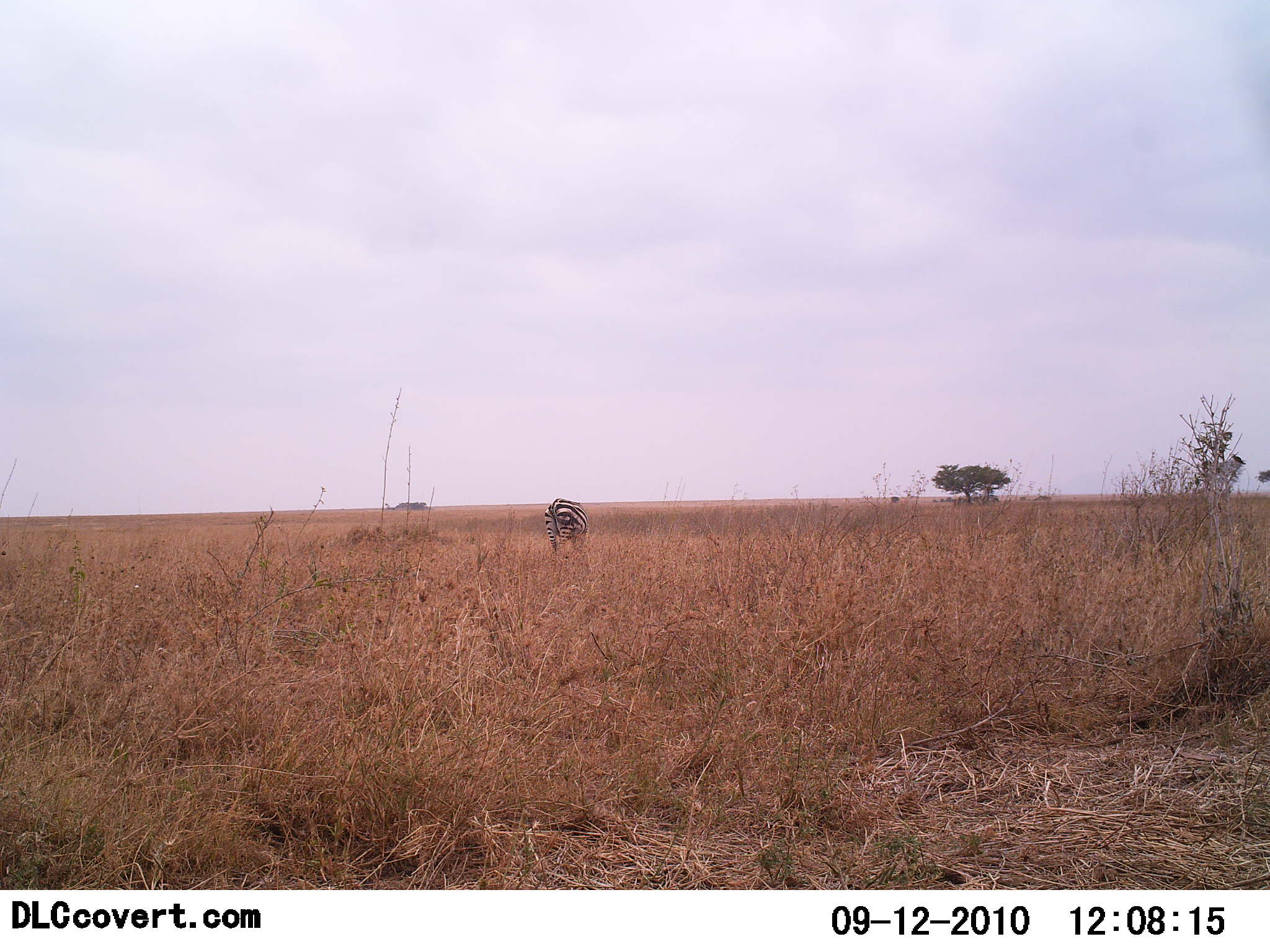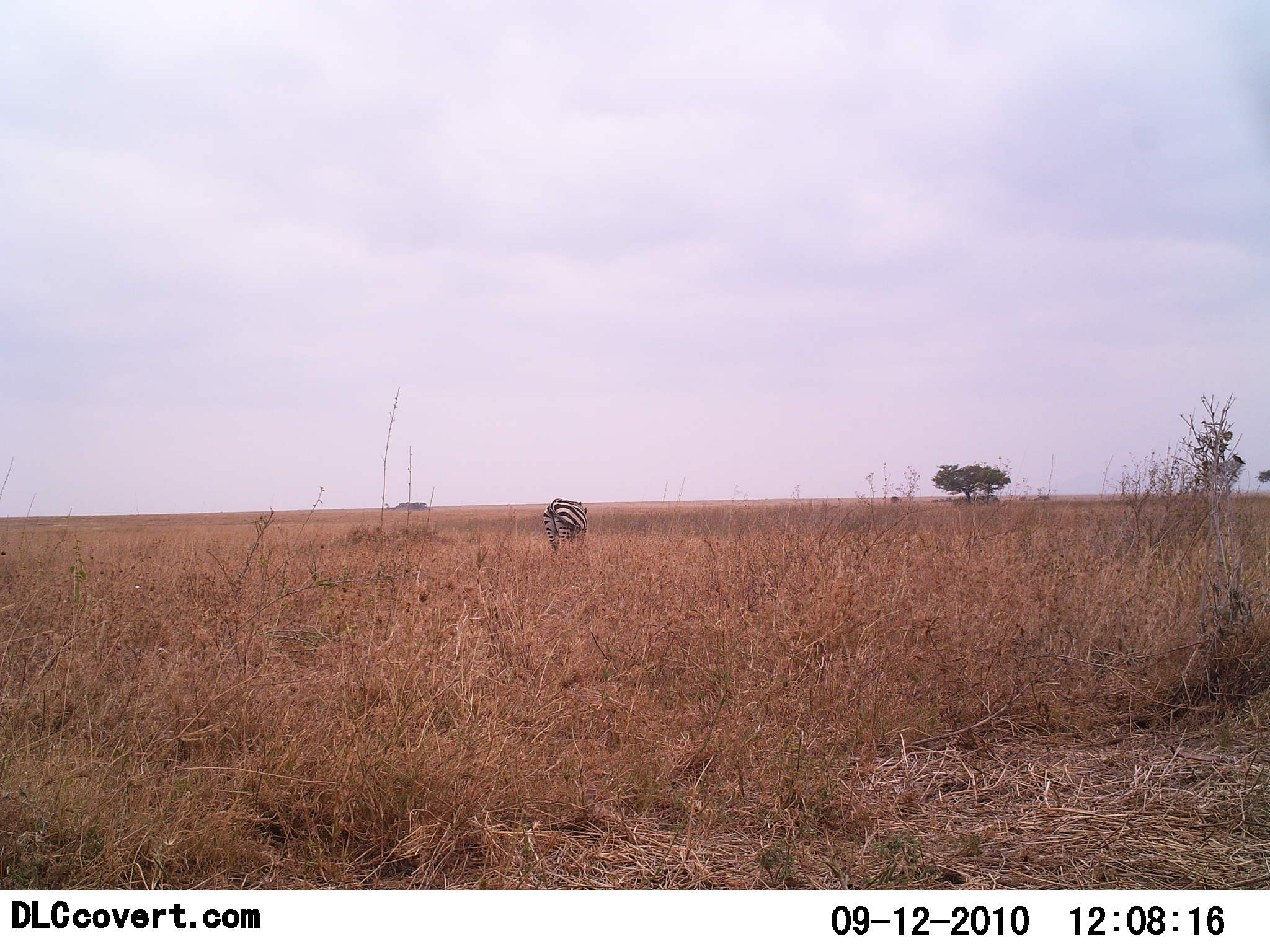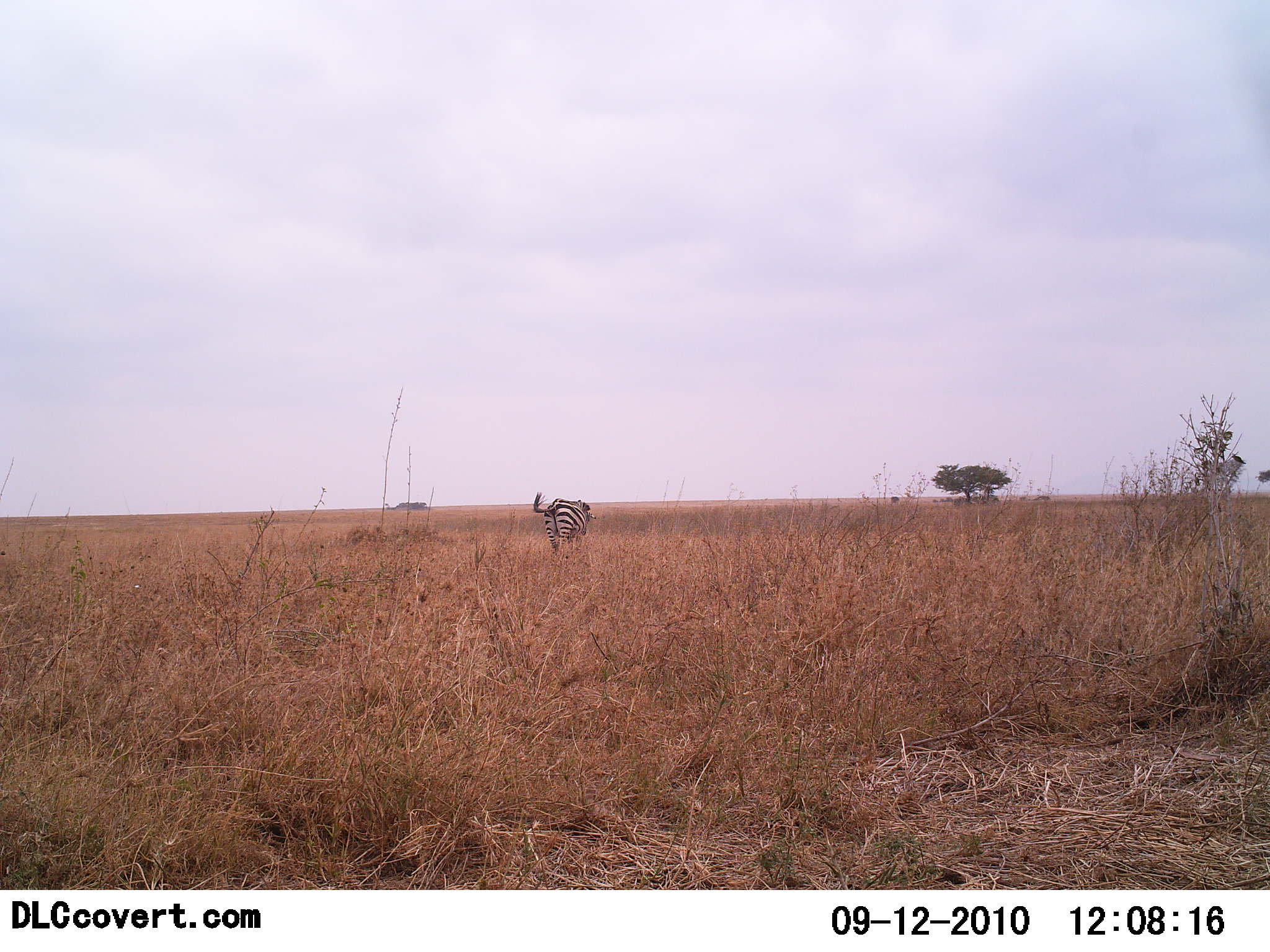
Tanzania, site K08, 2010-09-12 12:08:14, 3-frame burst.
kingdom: Animalia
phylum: Chordata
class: Mammalia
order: Perissodactyla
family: Equidae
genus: Equus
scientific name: Equus quagga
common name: plains zebra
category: zebra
Zebra (plains zebra) (Equus quagga), count 1. Behavior (volunteer vote fractions): standing 69%, resting 0%, moving 12%, interacting 0%. Young present (vote fraction): 0%. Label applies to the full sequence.